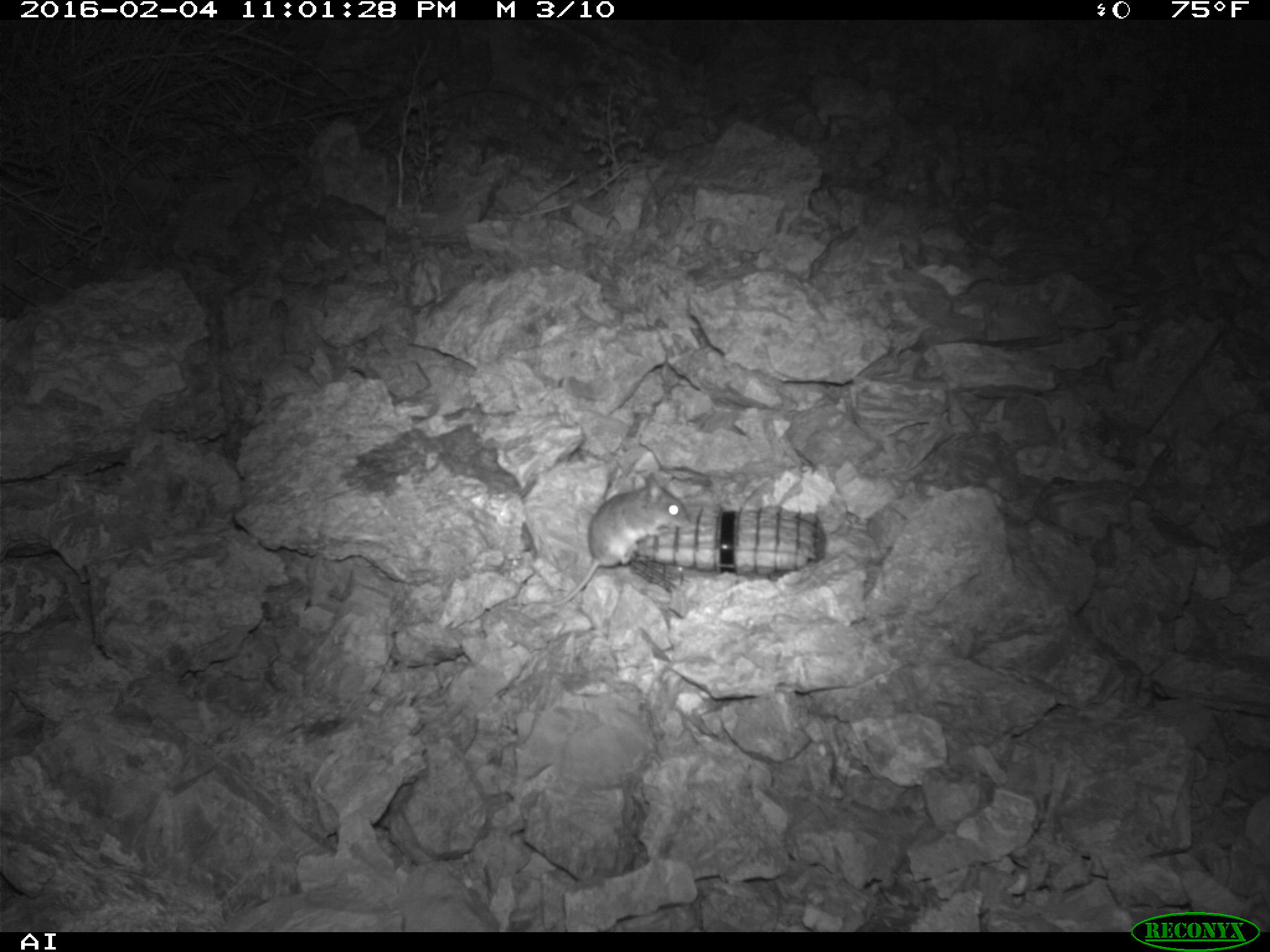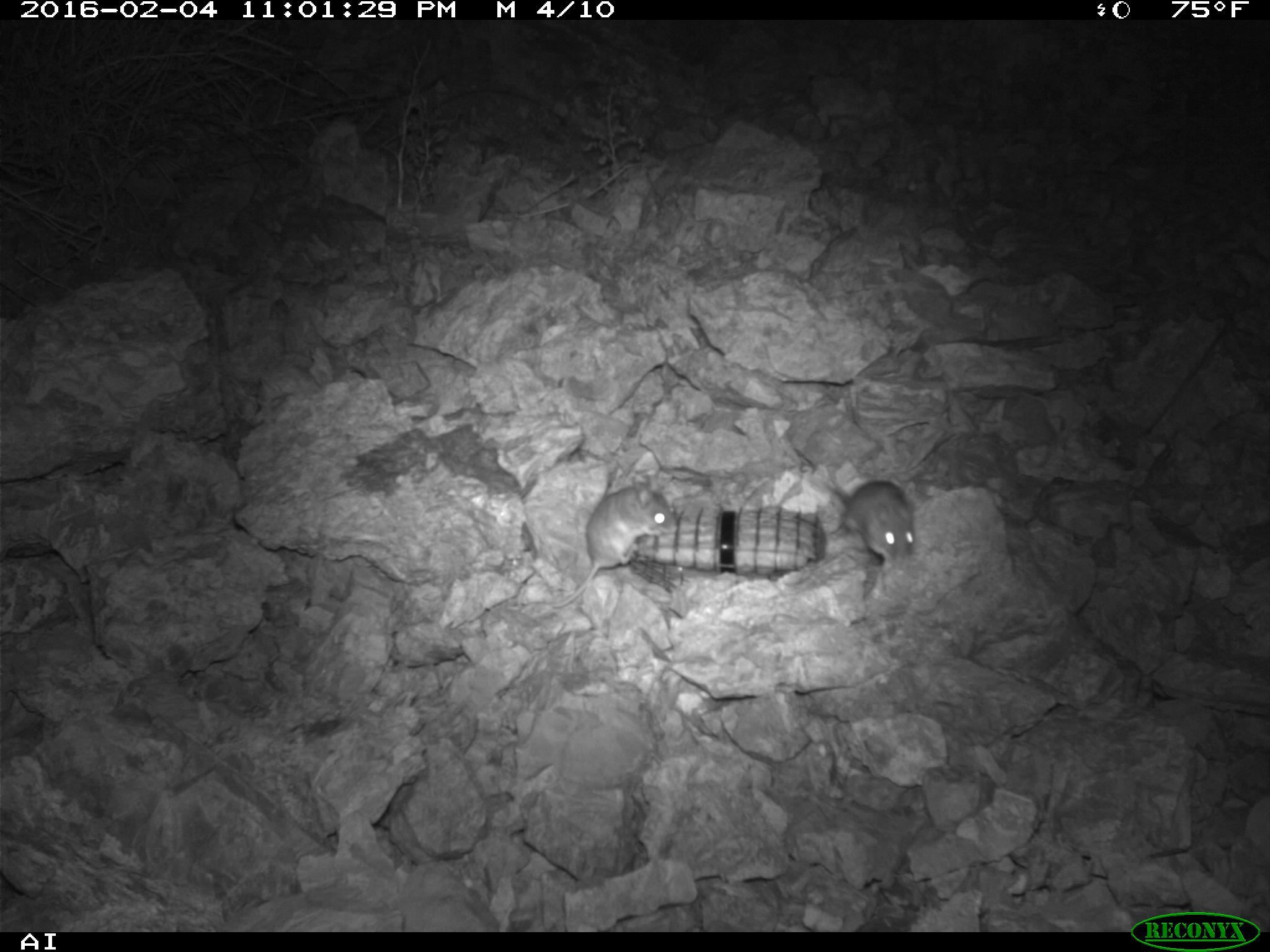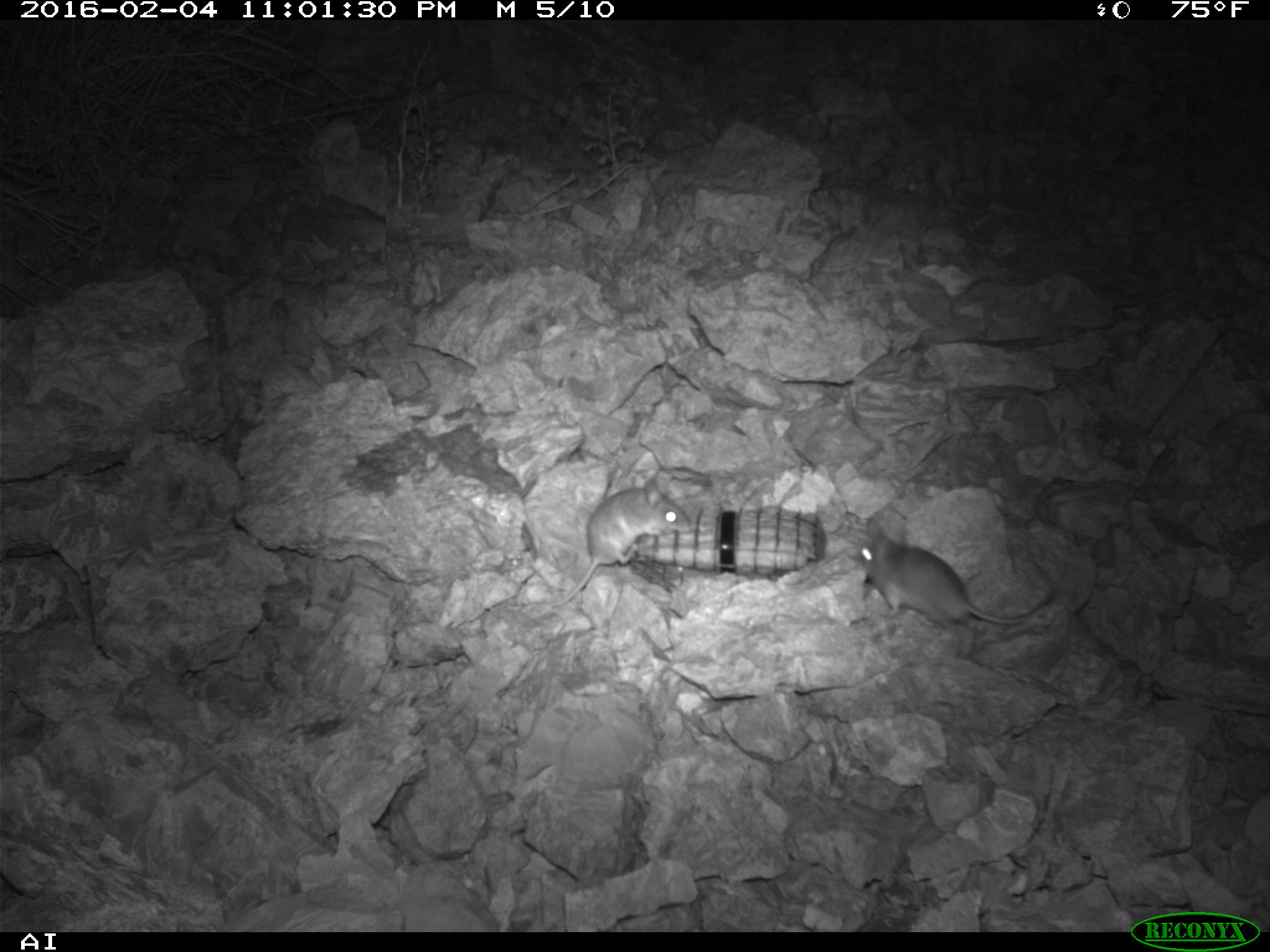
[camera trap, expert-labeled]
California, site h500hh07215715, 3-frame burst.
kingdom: Animalia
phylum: Chordata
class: Mammalia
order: Rodentia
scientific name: Rodentia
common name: rodent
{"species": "rodent (Rodentia)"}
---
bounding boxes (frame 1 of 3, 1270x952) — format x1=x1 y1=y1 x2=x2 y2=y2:
rodent: x1=517 y1=472 x2=690 y2=606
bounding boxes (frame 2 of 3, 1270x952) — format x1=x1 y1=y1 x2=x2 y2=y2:
rodent: x1=549 y1=477 x2=678 y2=608; x1=805 y1=469 x2=915 y2=578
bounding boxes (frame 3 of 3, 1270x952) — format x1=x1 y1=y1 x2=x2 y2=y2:
rodent: x1=859 y1=518 x2=1055 y2=633; x1=517 y1=478 x2=690 y2=606